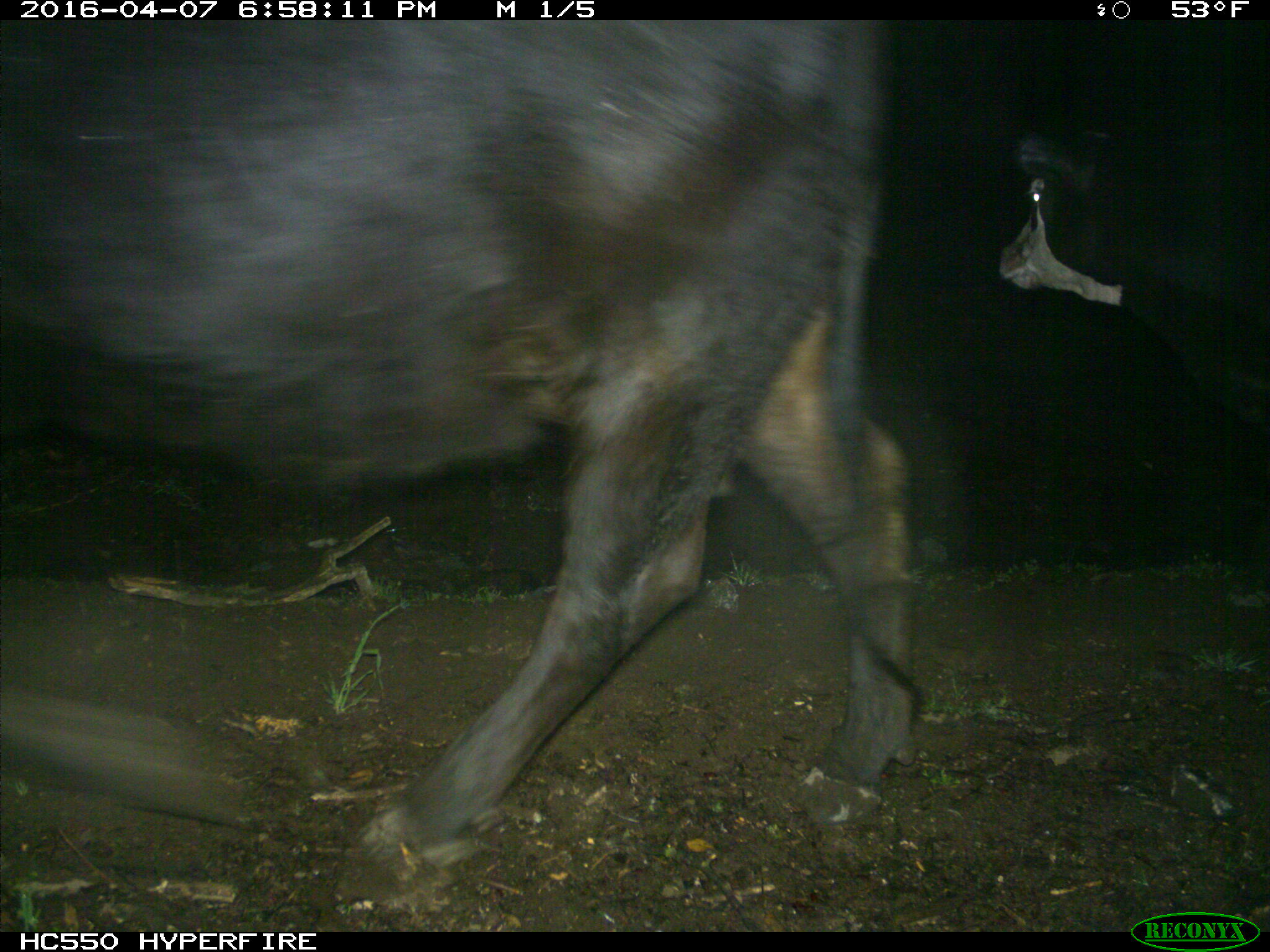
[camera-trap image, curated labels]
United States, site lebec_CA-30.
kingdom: Animalia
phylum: Chordata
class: Mammalia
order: Artiodactyla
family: Bovidae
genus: Bos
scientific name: Bos taurus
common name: domestic cow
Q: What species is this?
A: Bos taurus (domestic cow).